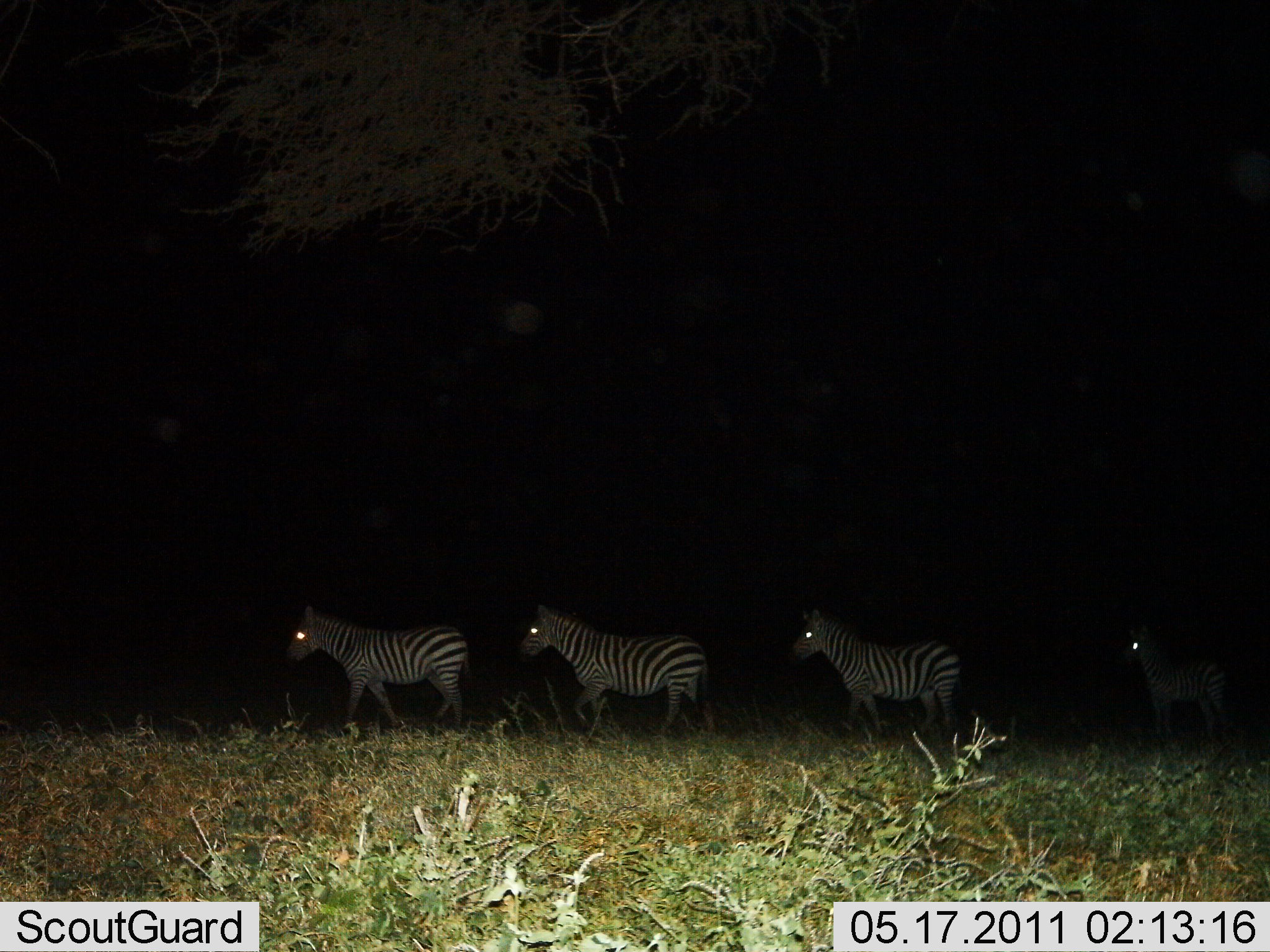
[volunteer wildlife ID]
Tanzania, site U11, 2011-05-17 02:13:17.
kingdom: Animalia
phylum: Chordata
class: Mammalia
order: Perissodactyla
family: Equidae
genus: Equus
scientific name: Equus quagga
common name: plains zebra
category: zebra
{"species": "zebra (plains zebra) (Equus quagga)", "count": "4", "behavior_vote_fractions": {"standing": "17%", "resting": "0%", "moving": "100%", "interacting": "0%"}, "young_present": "33%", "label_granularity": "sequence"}